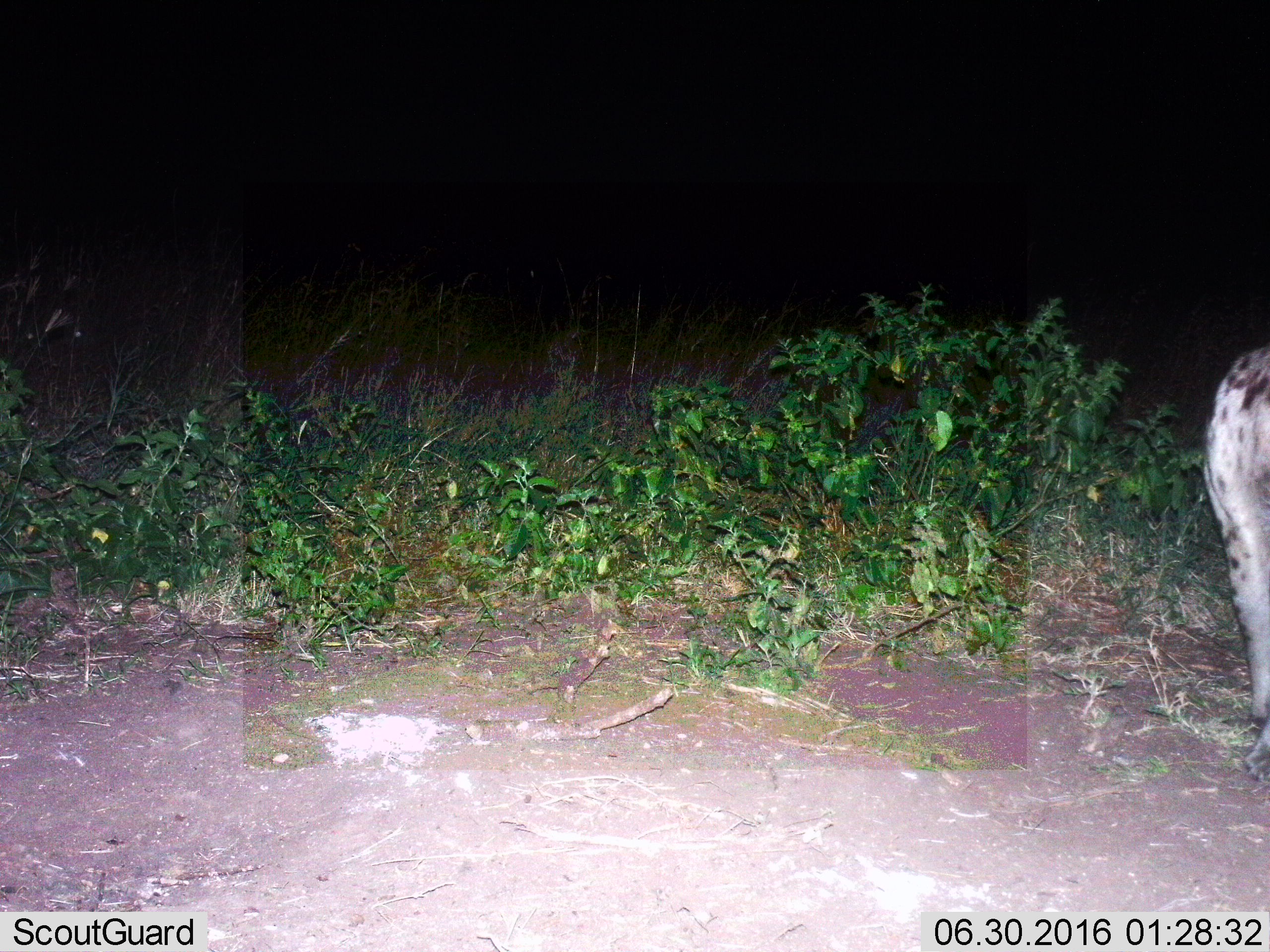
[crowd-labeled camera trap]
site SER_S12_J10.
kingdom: Animalia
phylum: Chordata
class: Mammalia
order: Carnivora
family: Hyaenidae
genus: Crocuta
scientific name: Crocuta crocuta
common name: spotted hyena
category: hyenaspotted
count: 1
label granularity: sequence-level